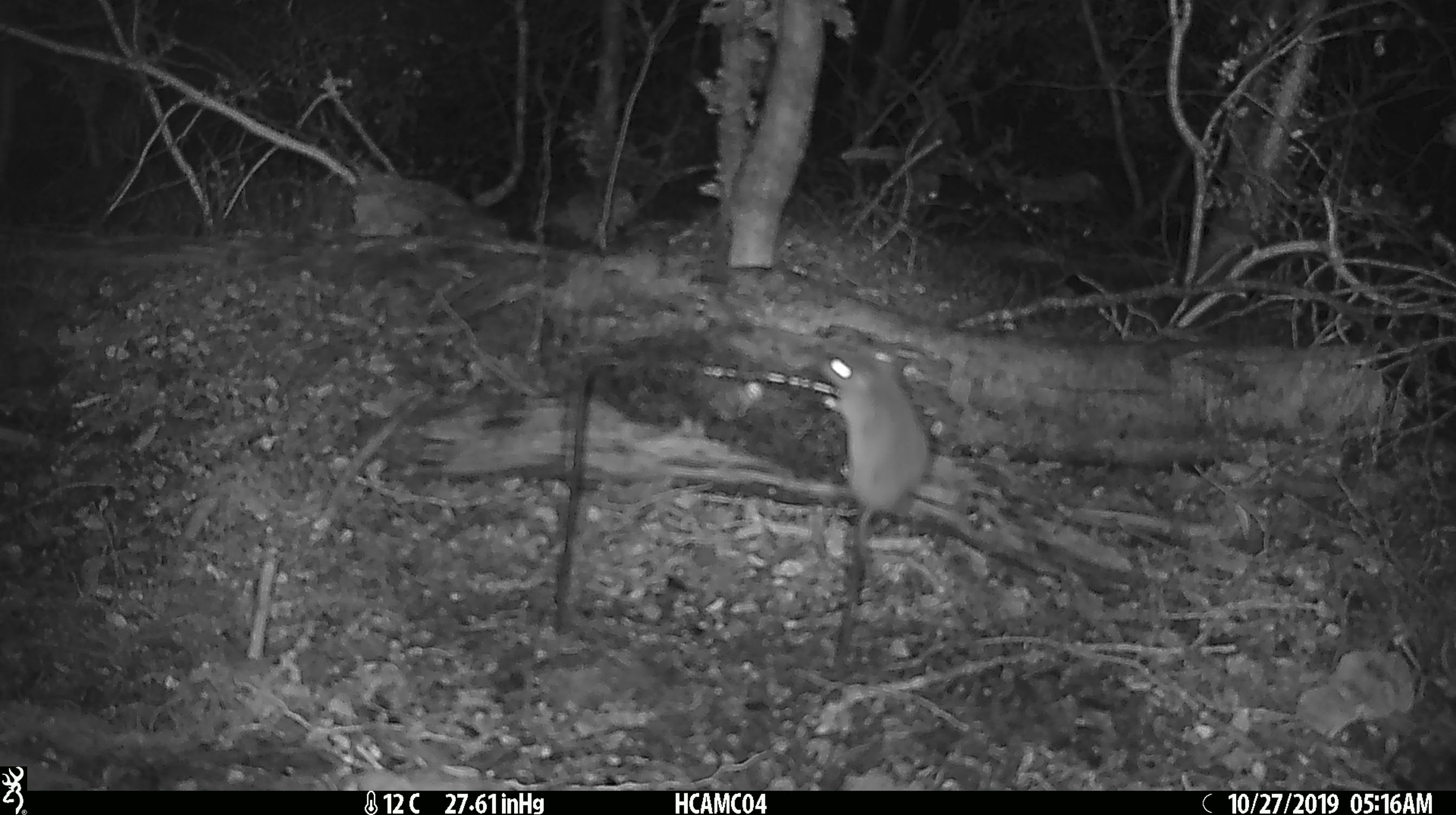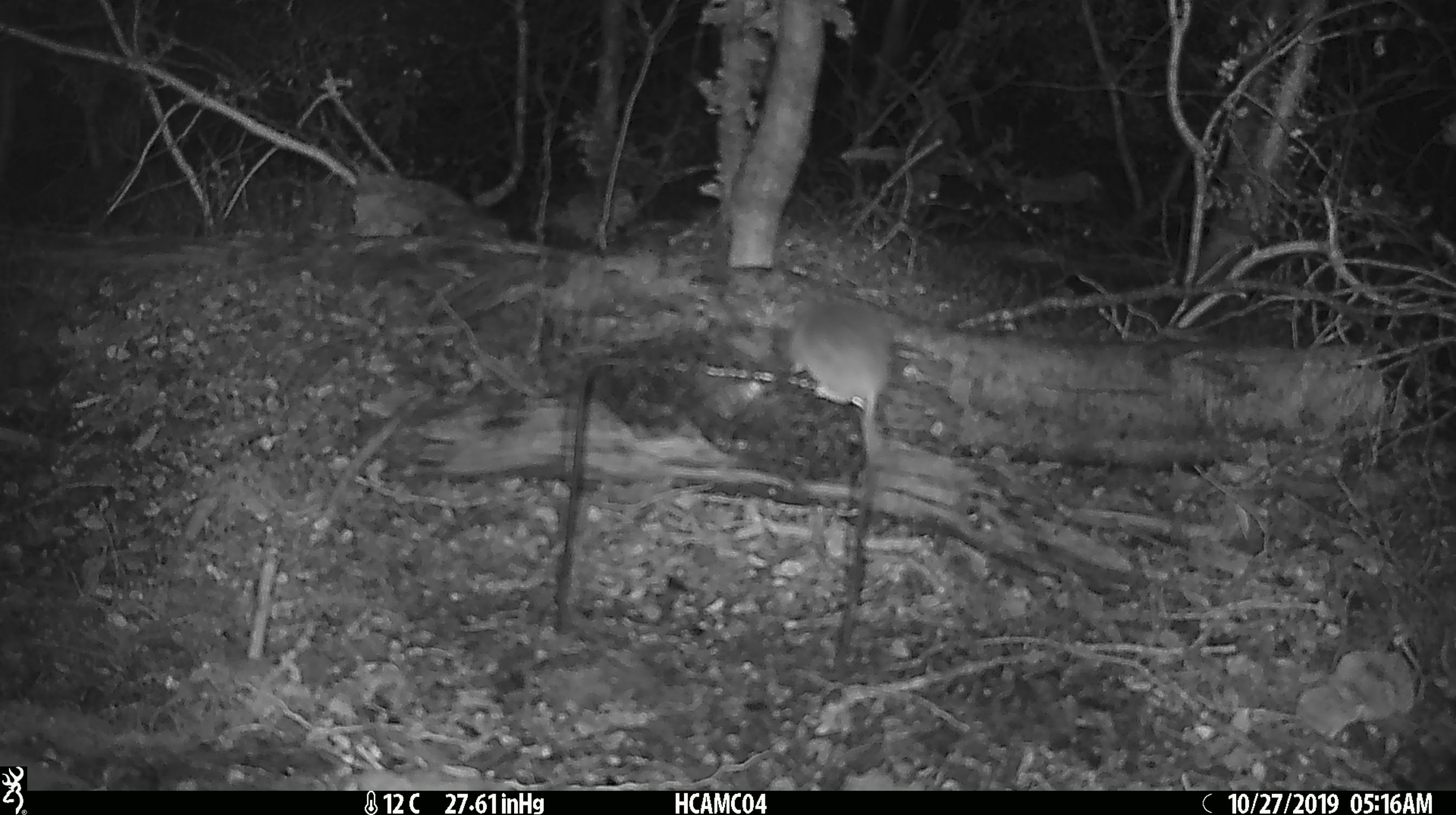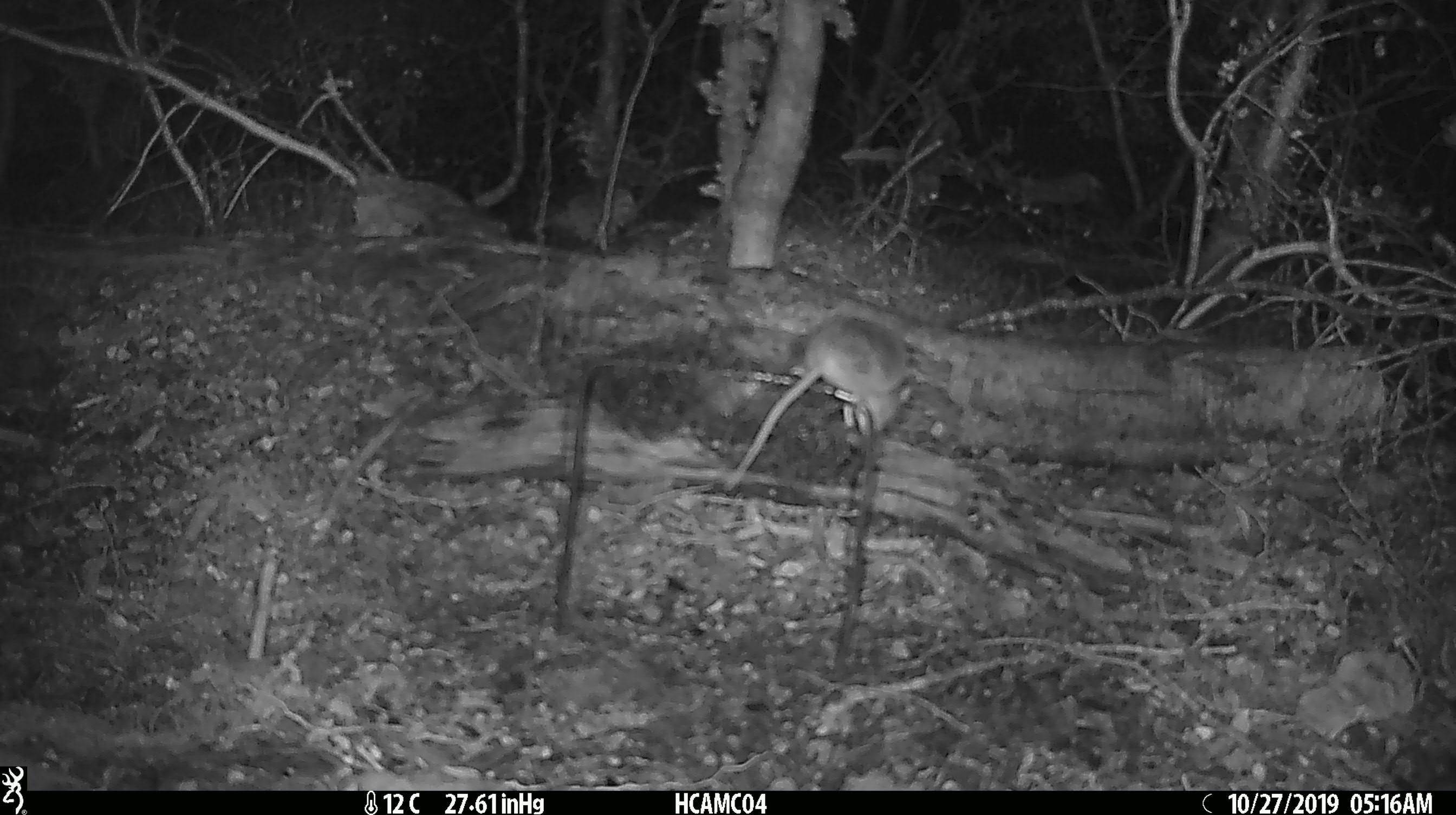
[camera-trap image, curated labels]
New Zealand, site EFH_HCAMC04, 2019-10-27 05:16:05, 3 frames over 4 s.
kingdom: Animalia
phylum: Chordata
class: Mammalia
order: Rodentia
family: Muridae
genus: Mus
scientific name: Mus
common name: mouse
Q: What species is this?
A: Mouse (Mus).